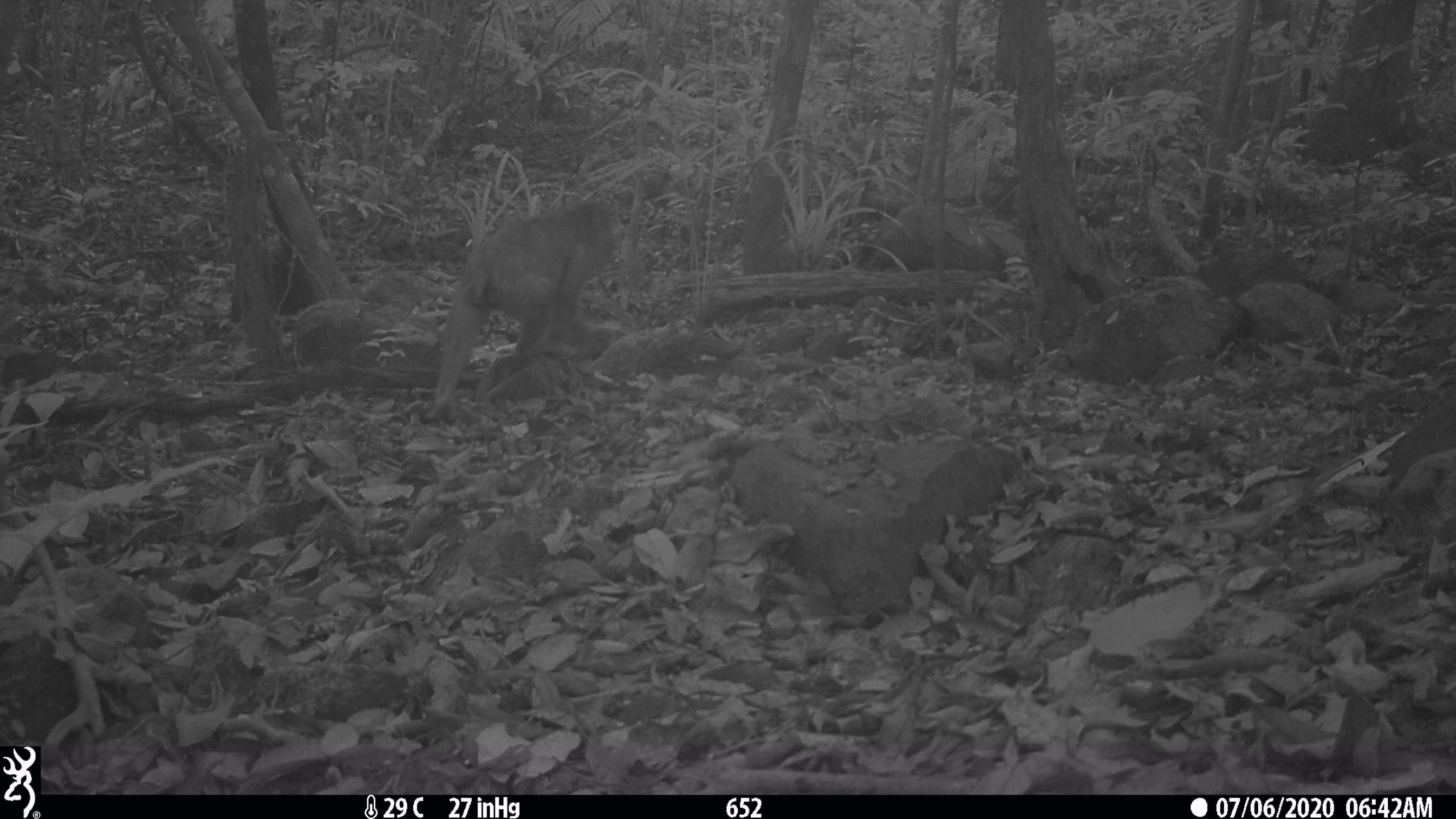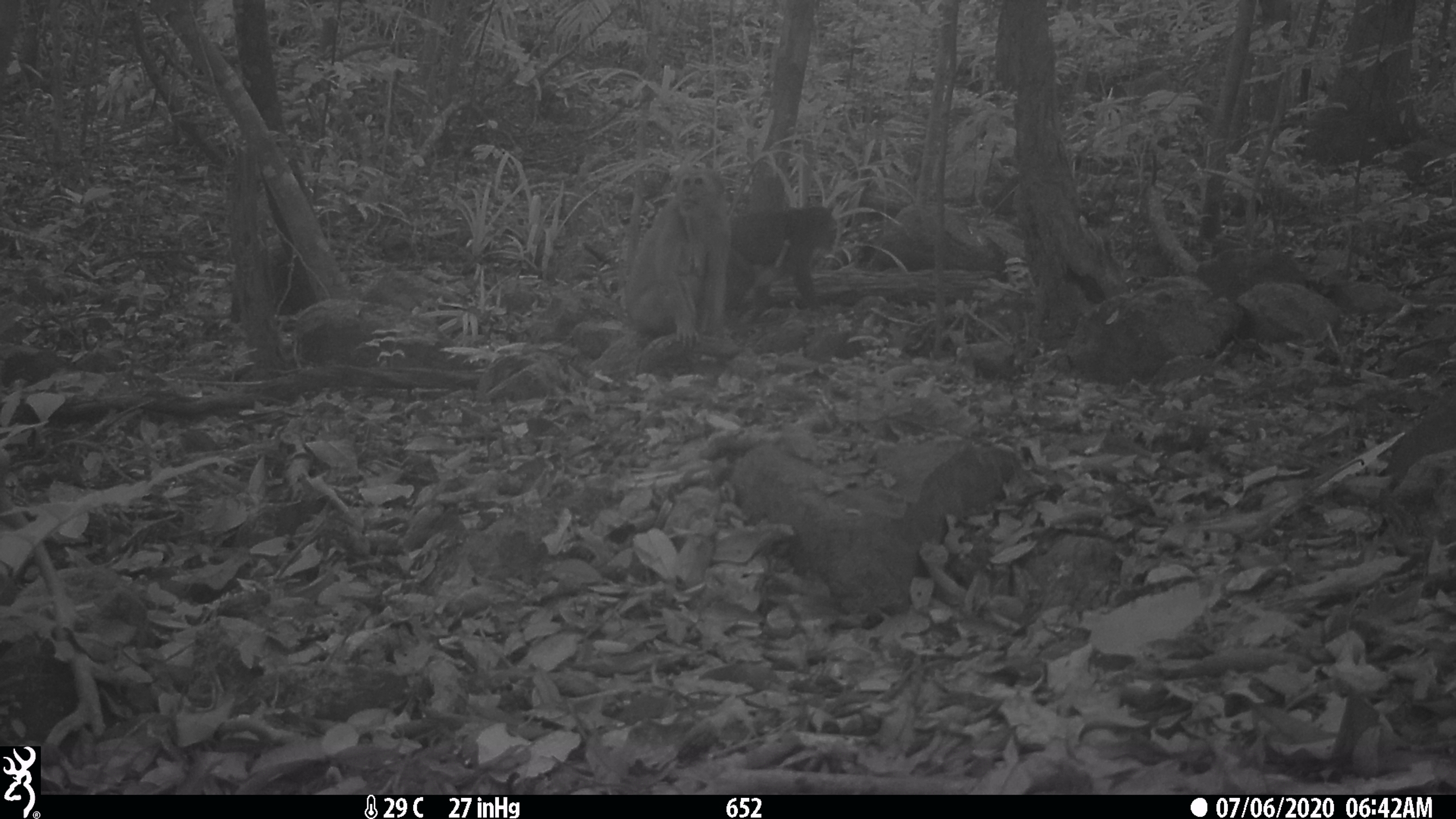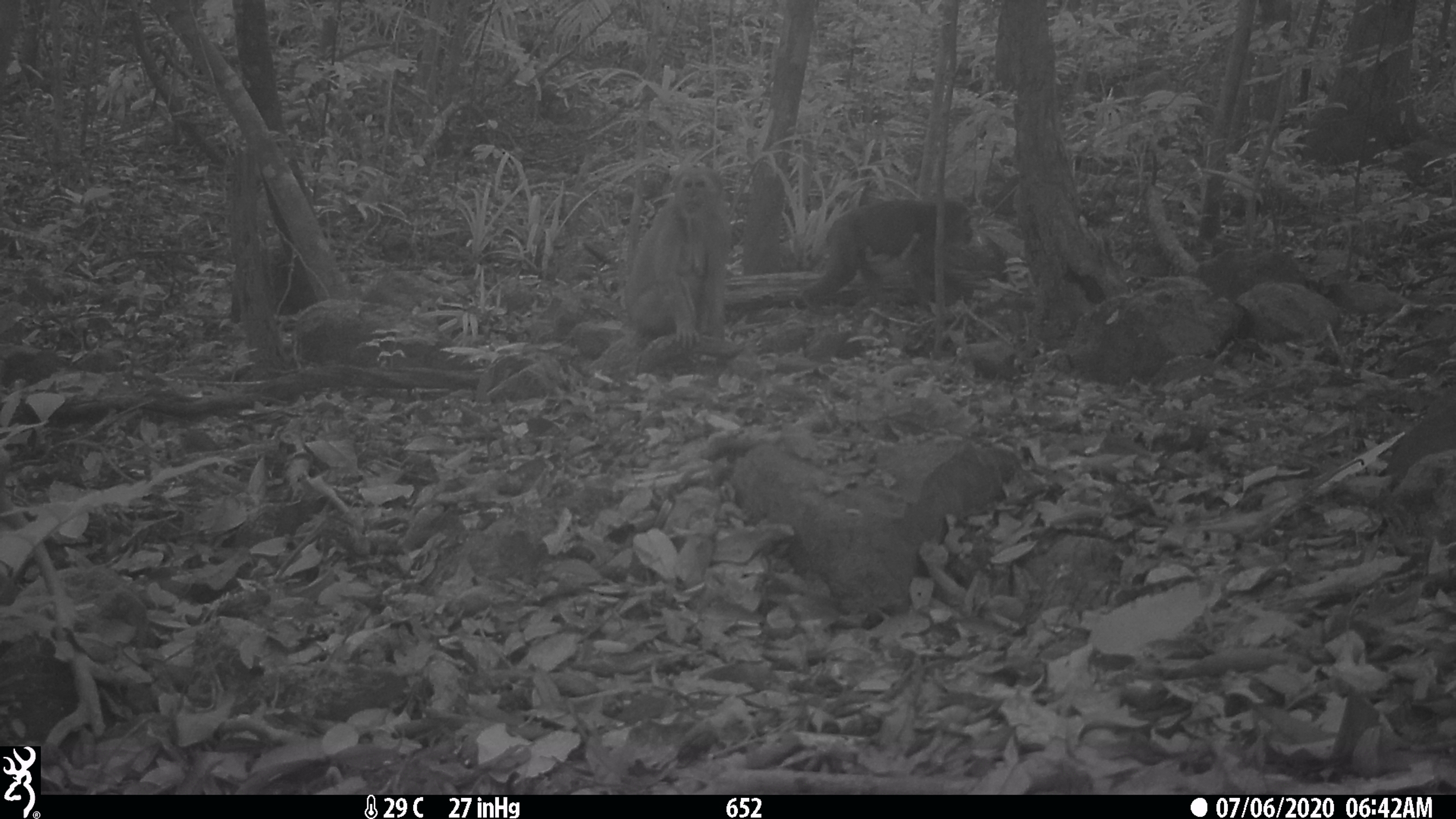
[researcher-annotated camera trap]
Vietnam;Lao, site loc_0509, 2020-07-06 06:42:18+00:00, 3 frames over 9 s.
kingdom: Animalia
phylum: Chordata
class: Mammalia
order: Primates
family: Cercopithecidae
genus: Macaca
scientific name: Macaca arctoides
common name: stump-tailed macaque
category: stump tailed macaque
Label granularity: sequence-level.